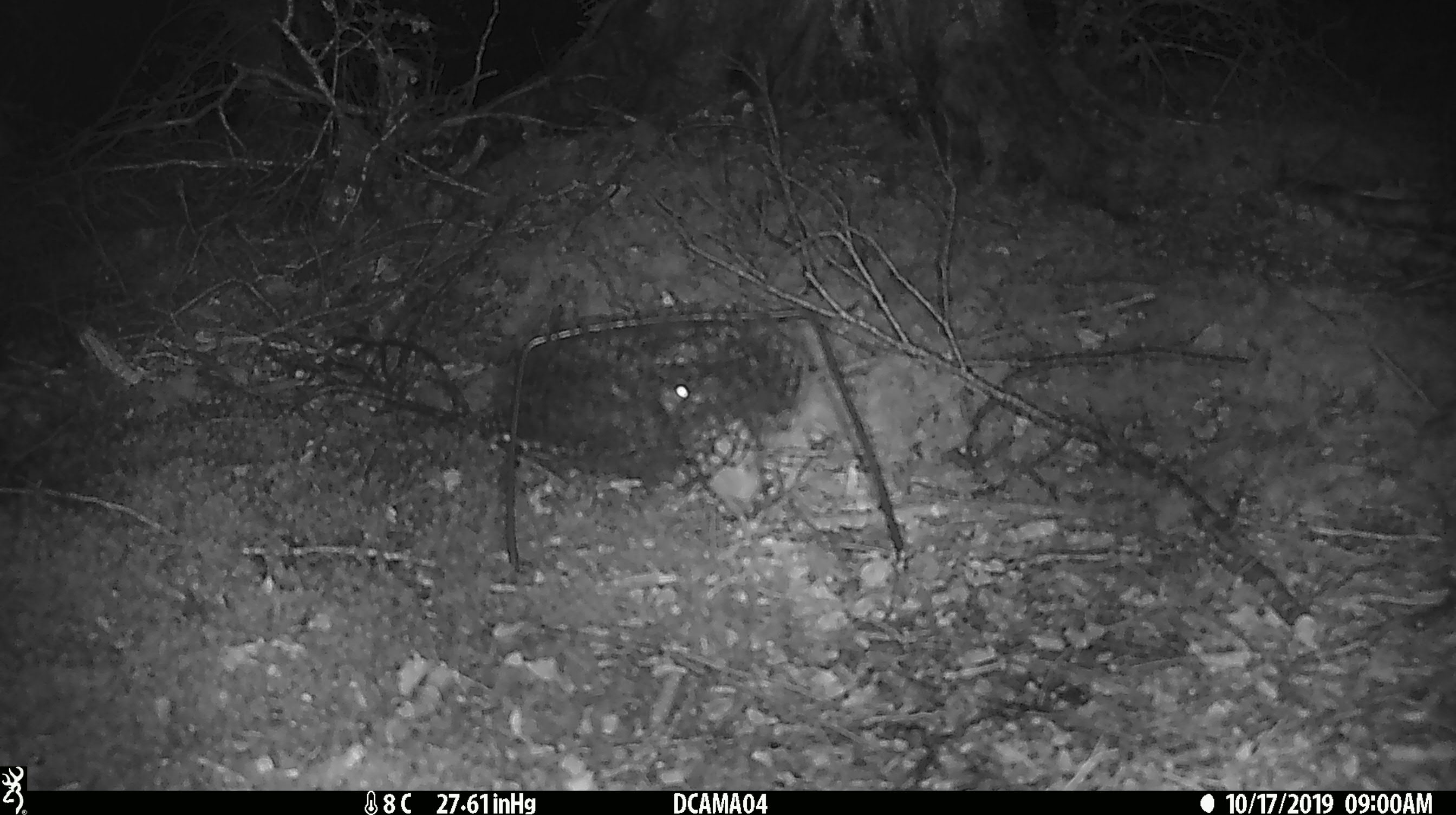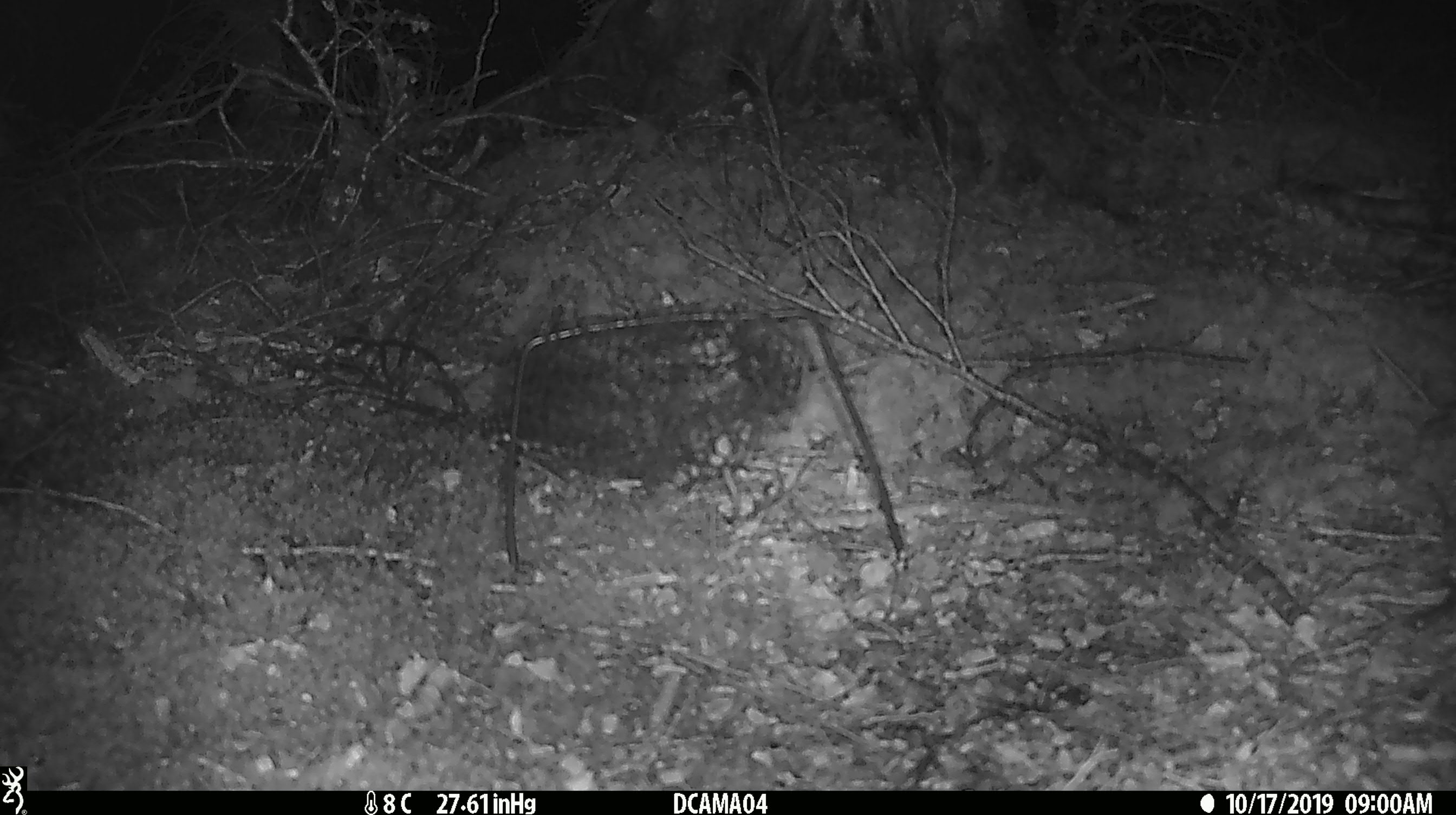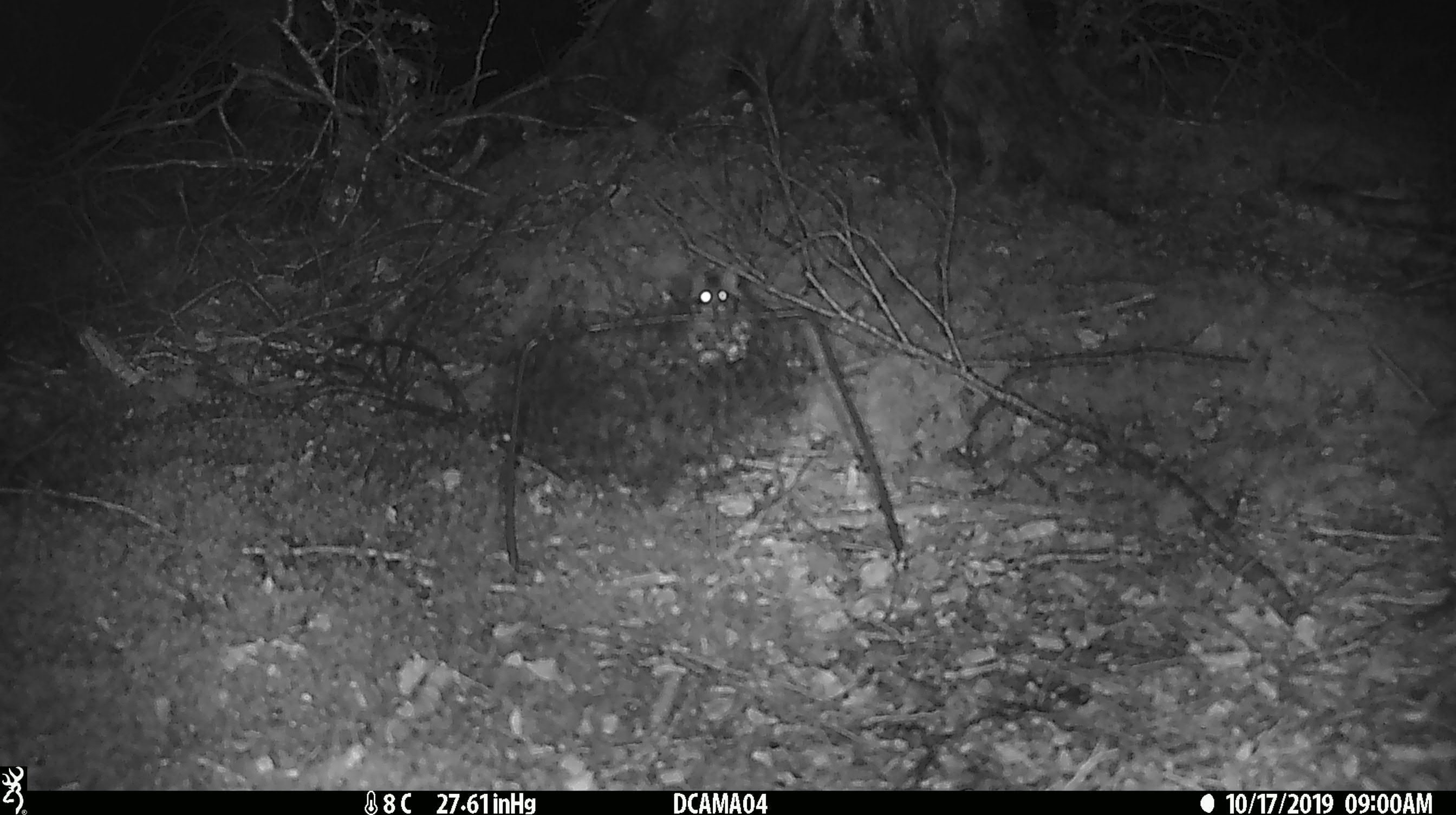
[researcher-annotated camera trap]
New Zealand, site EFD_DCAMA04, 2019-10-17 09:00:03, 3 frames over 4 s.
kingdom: Animalia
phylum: Chordata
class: Mammalia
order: Rodentia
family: Muridae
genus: Mus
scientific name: Mus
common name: mouse